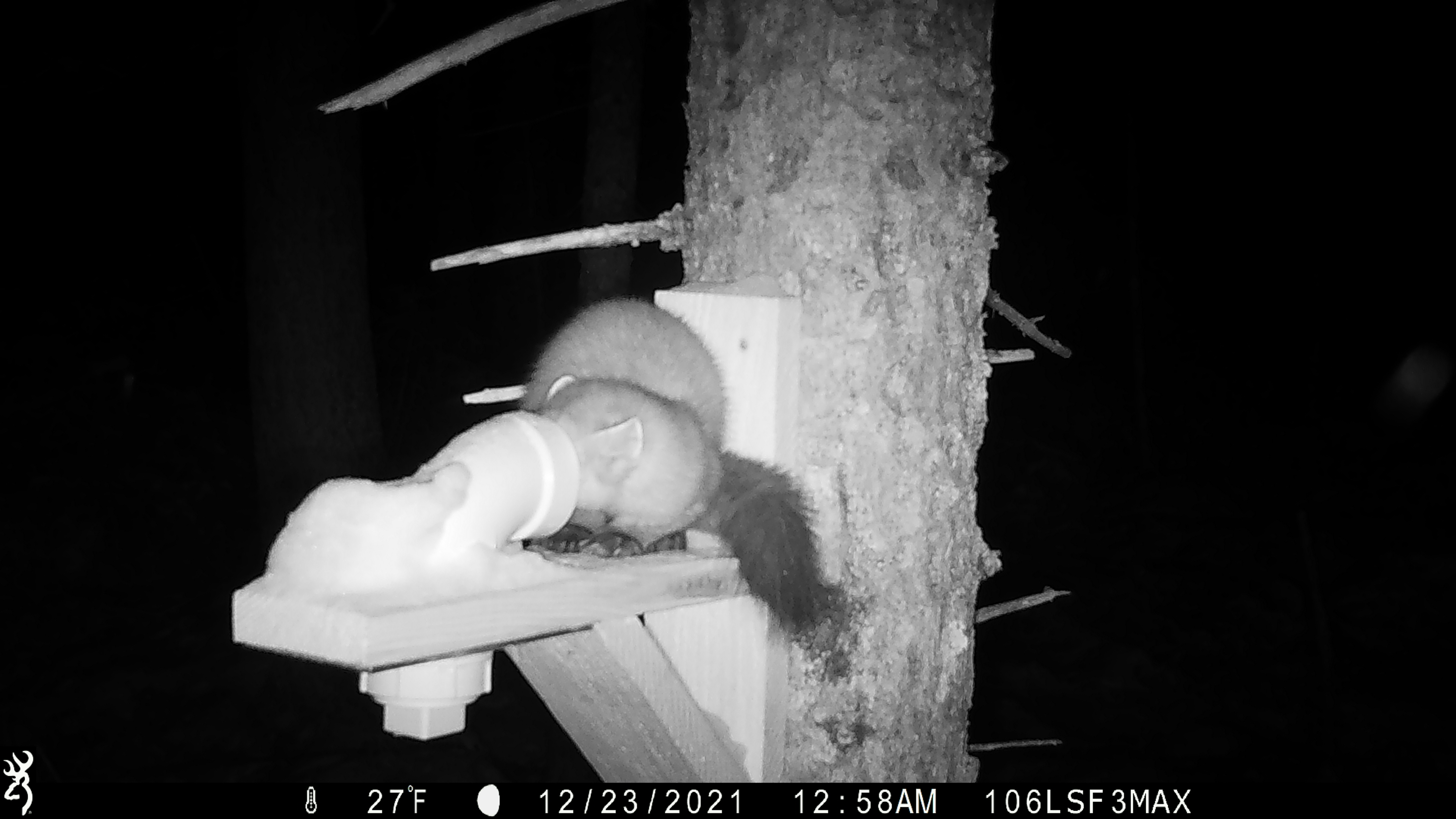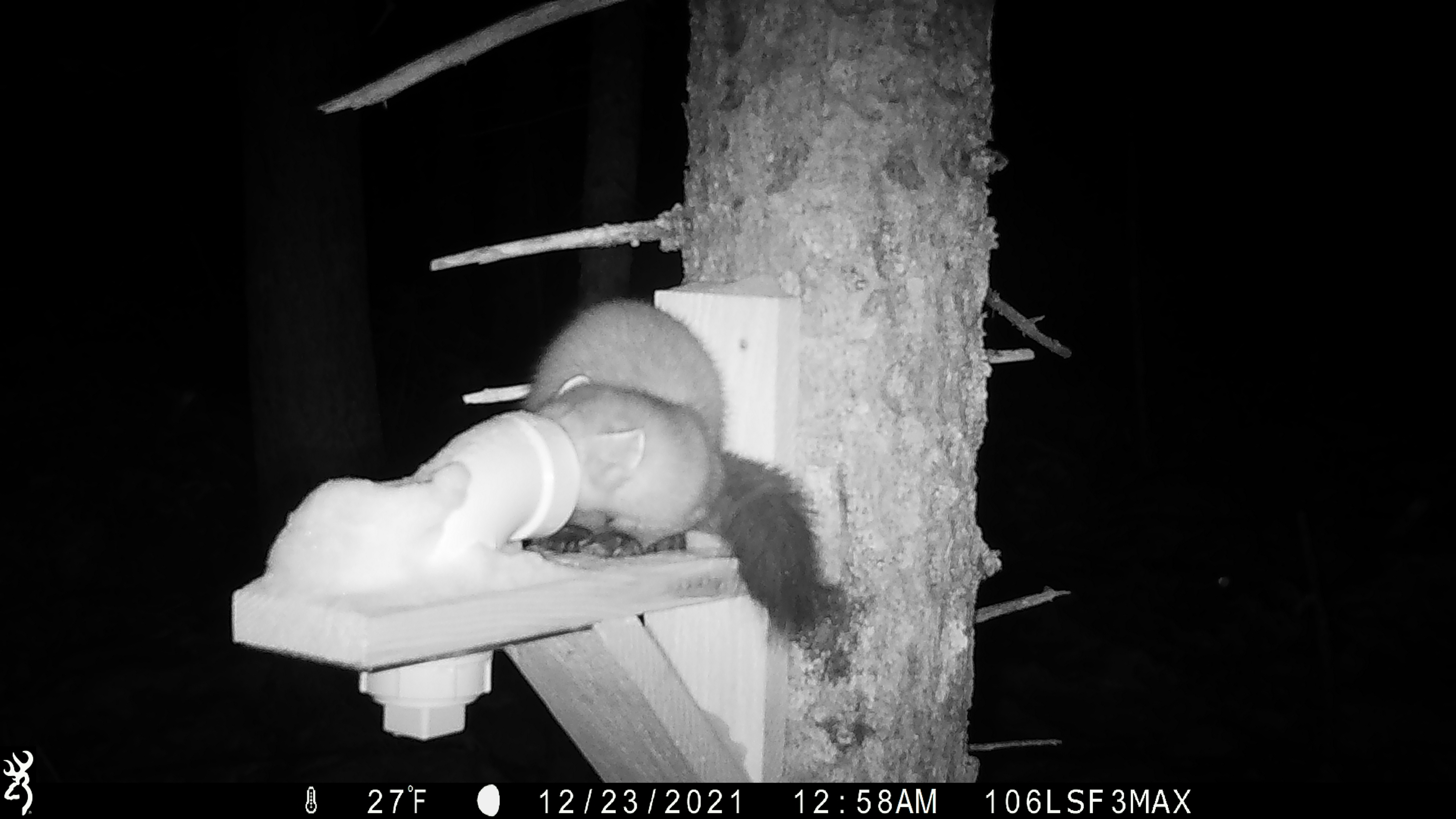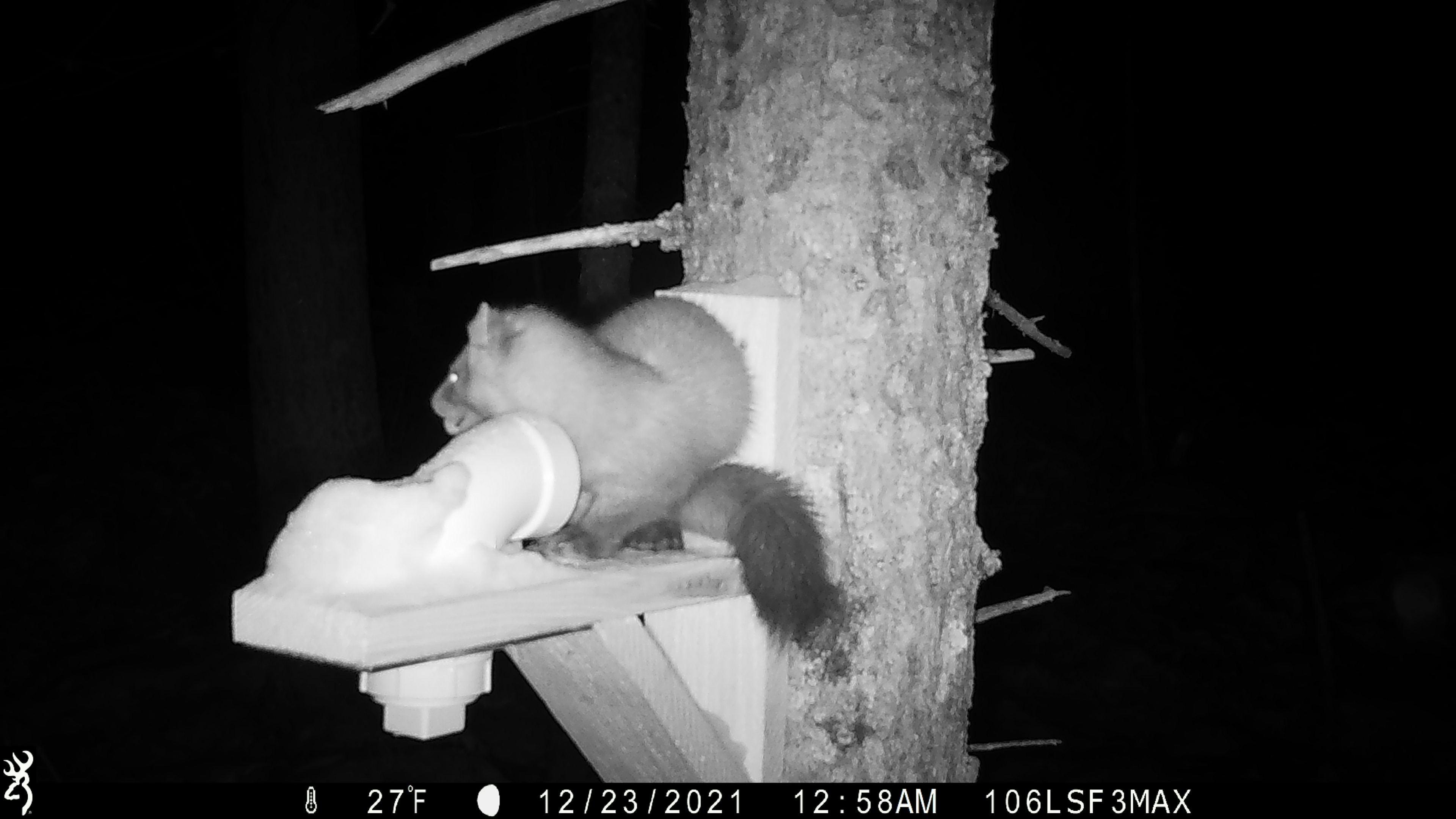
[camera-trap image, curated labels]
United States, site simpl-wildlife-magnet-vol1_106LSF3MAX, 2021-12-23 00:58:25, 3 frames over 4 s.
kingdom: Animalia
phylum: Chordata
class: Mammalia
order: Carnivora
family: Mustelidae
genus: Martes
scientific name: Martes americana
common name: american marten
American marten (Martes americana).